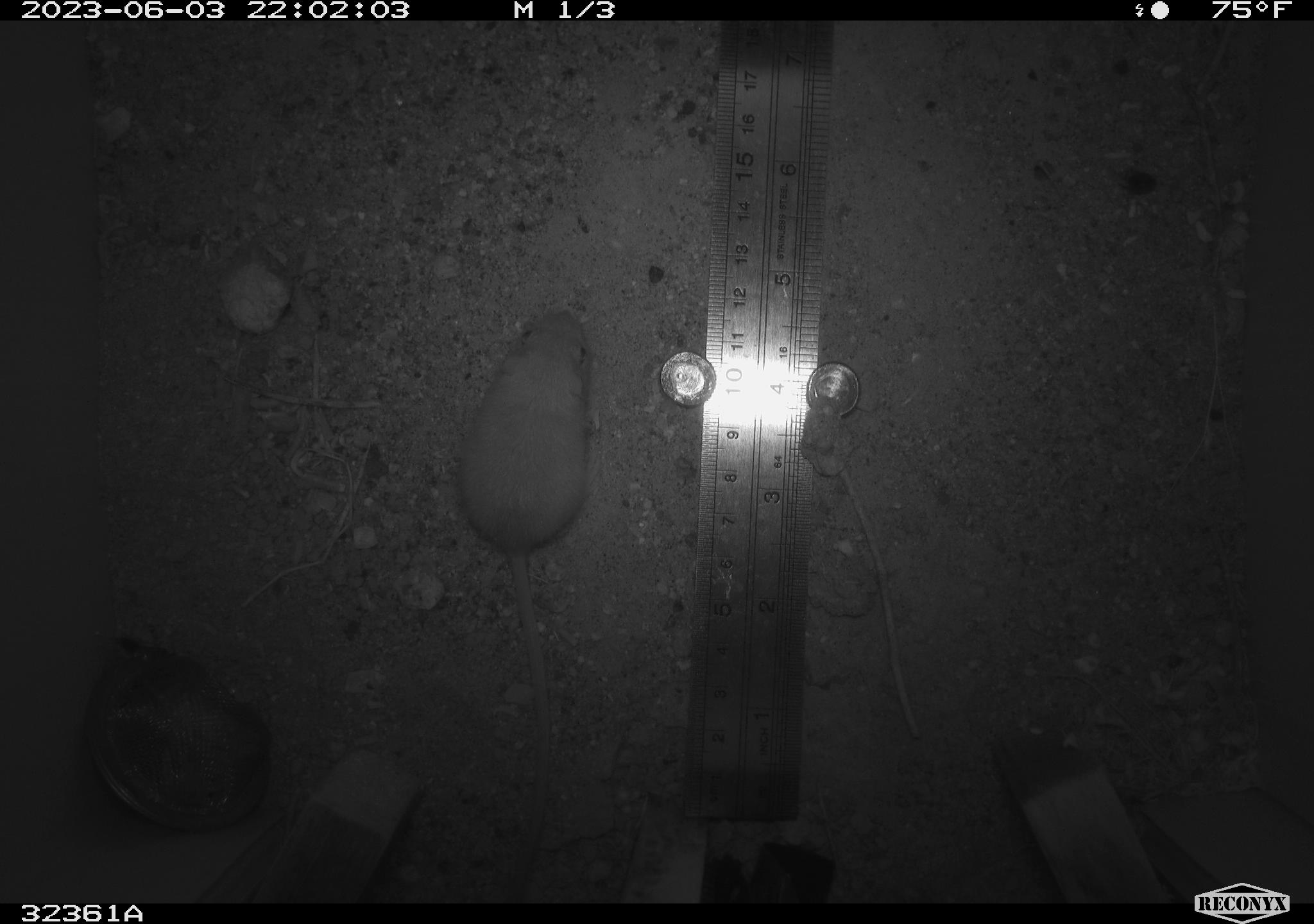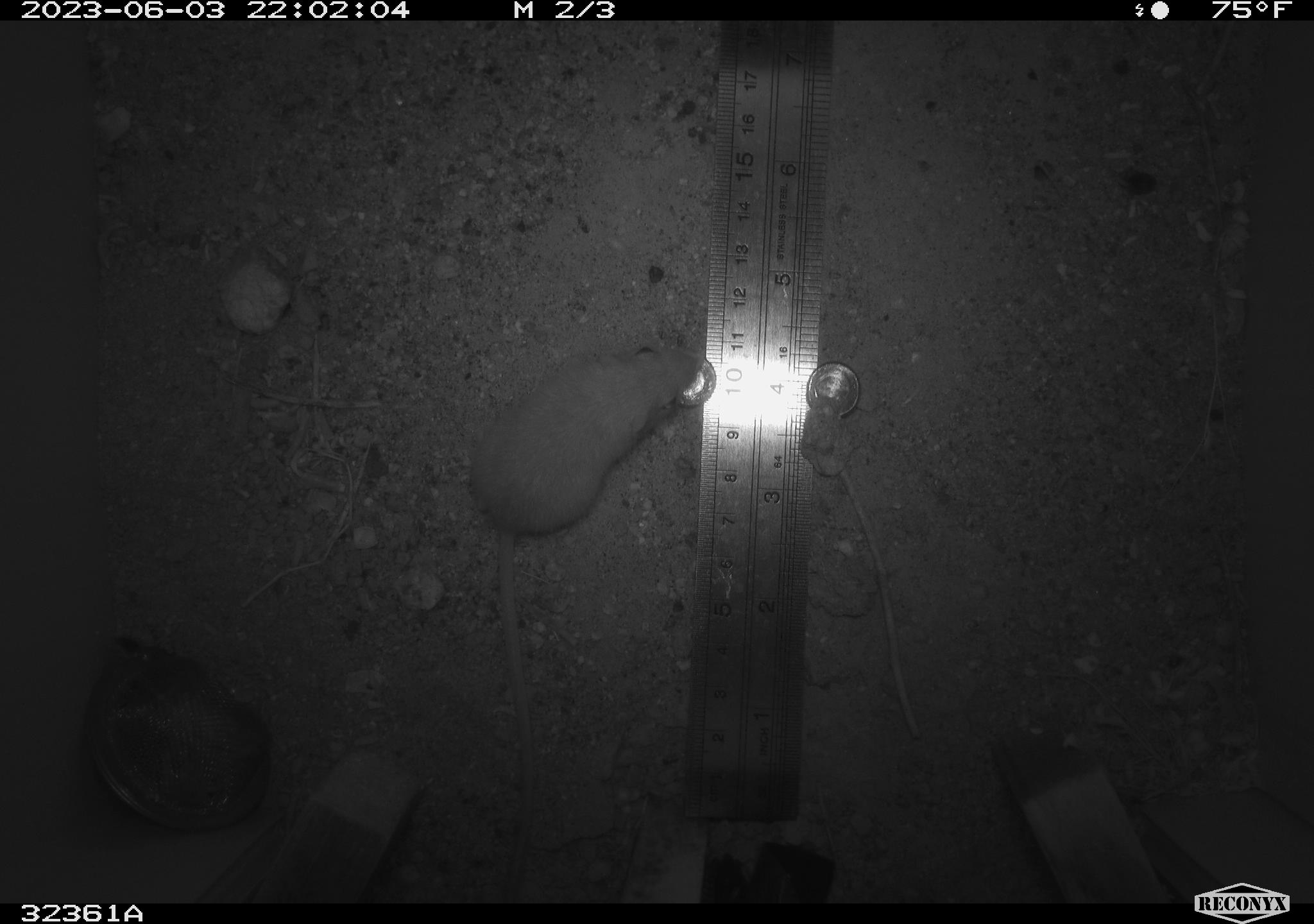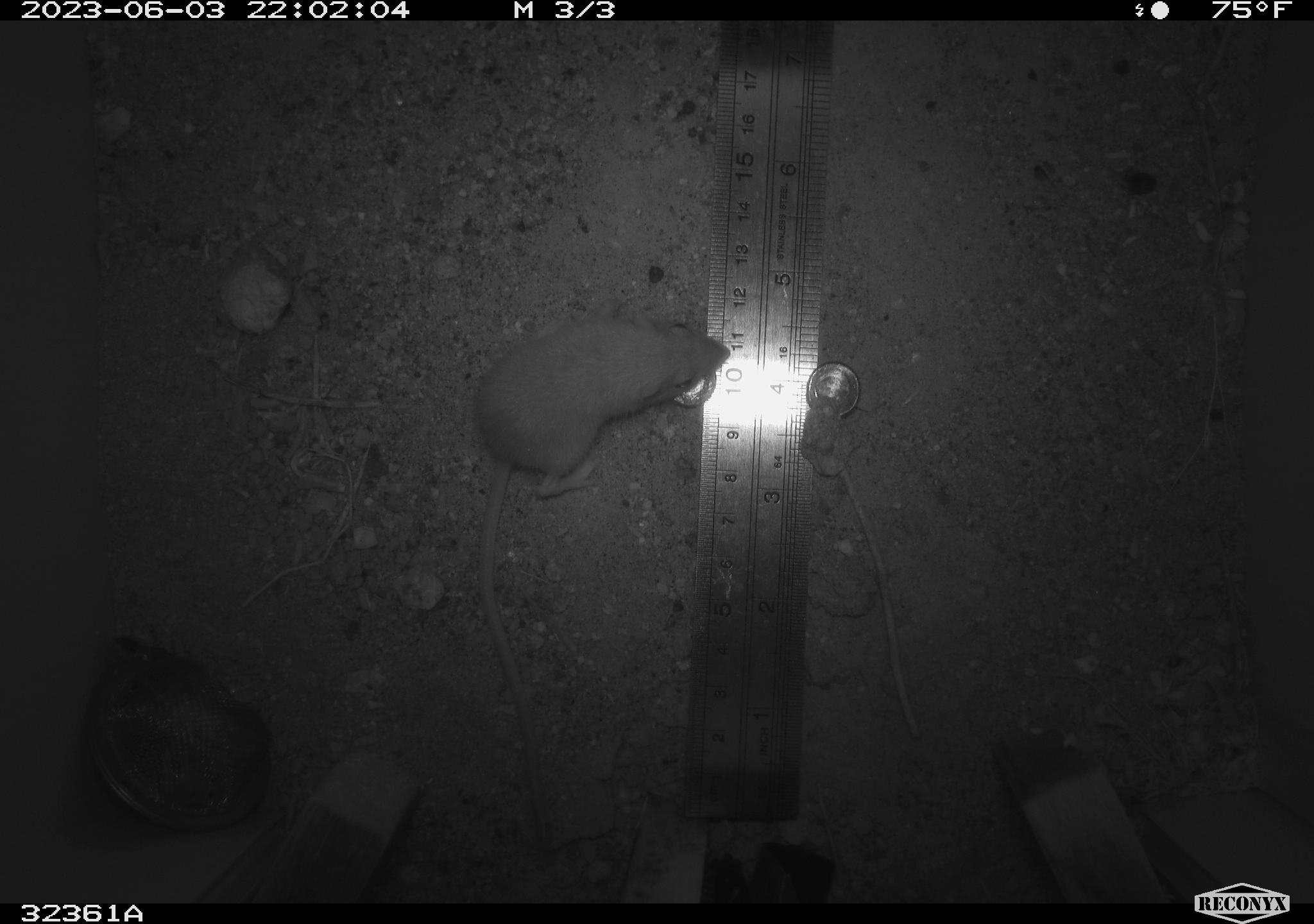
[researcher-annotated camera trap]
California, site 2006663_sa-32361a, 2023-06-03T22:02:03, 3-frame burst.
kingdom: Animalia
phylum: Chordata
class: Mammalia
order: Rodentia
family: Heteromyidae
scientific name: Heteromyidae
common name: kangaroo rats and pocket mice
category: heteromyidae family